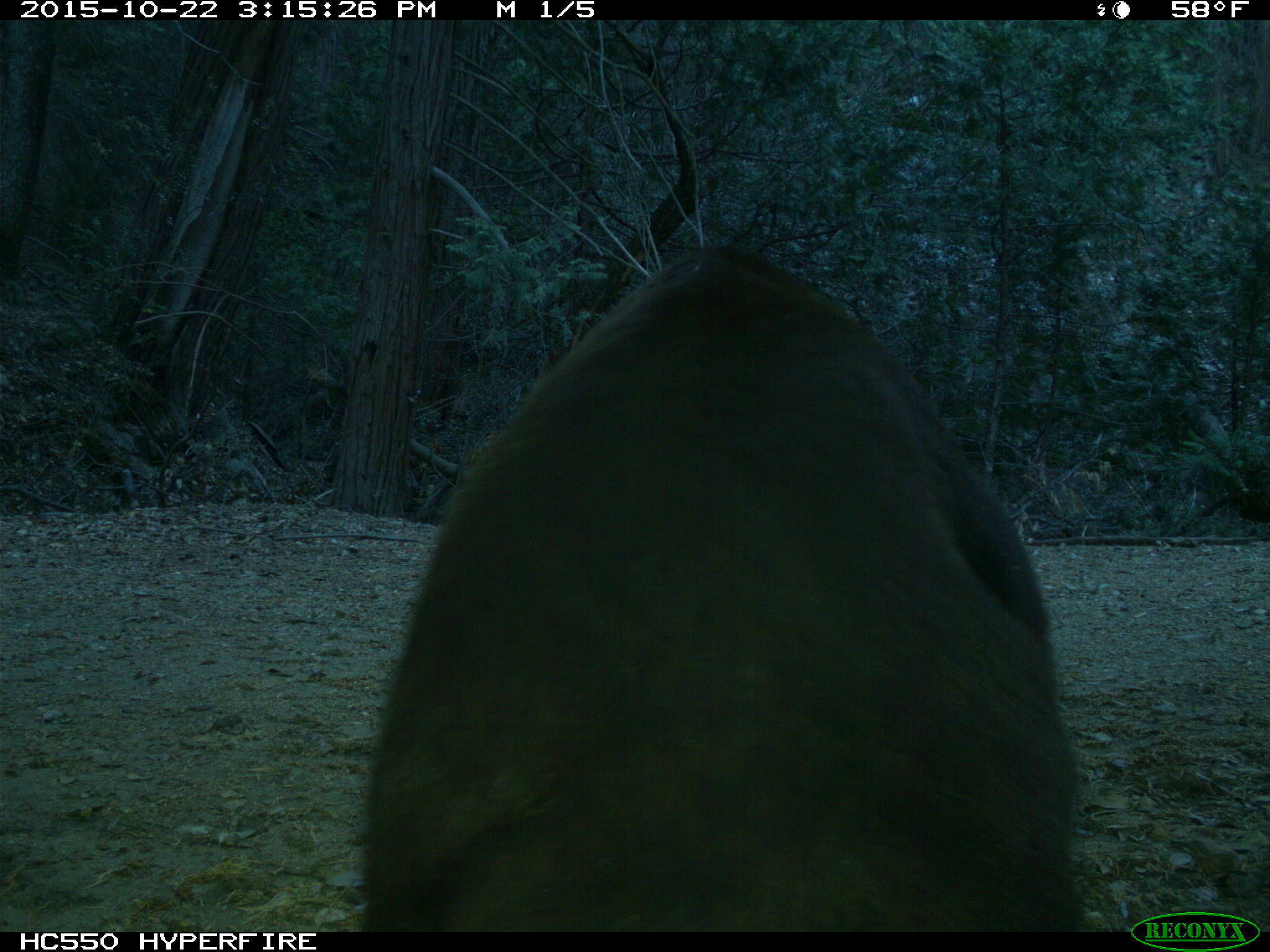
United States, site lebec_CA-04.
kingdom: Animalia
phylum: Chordata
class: Mammalia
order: Carnivora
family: Ursidae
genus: Ursus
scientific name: Ursus americanus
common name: american black bear